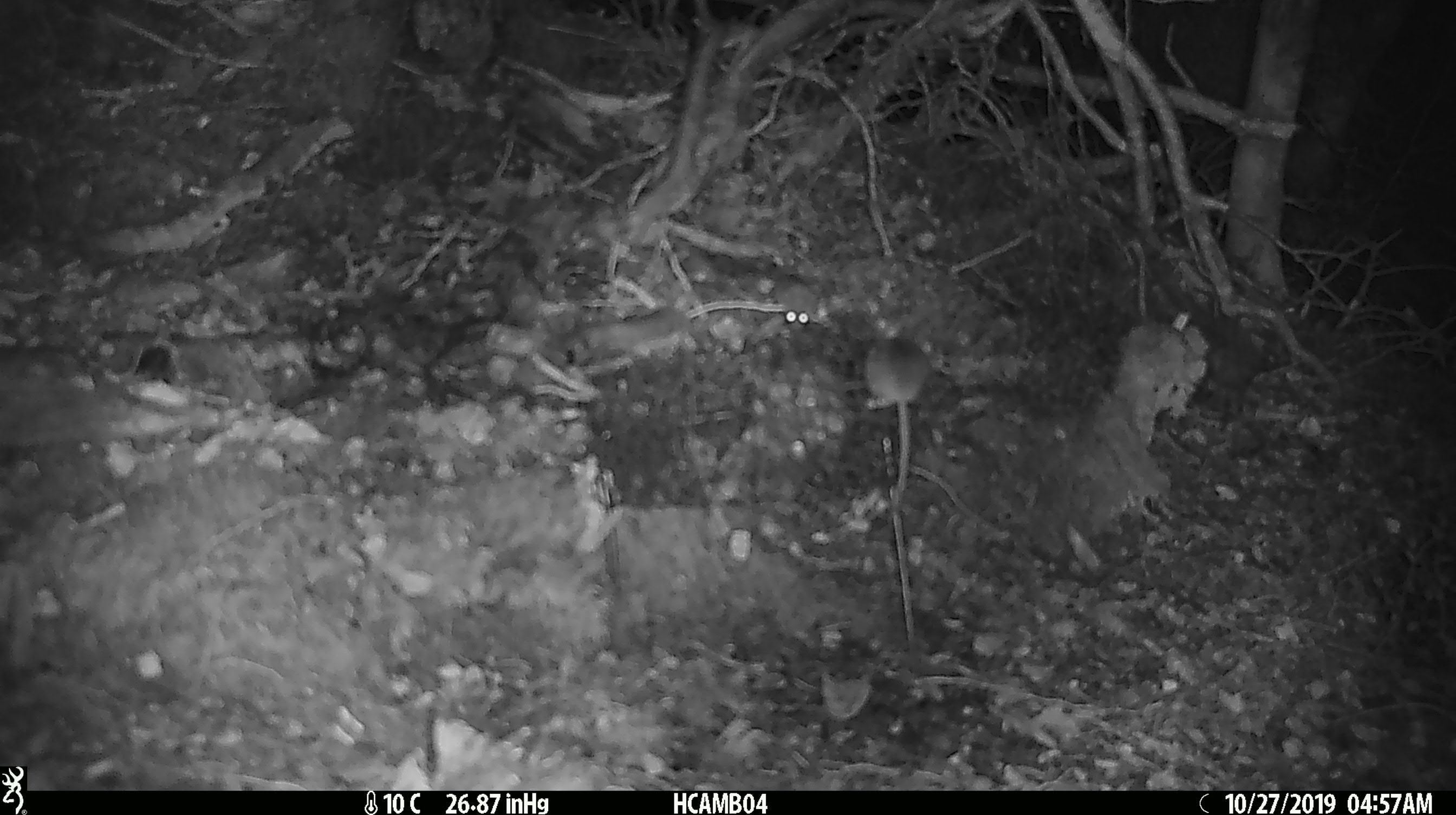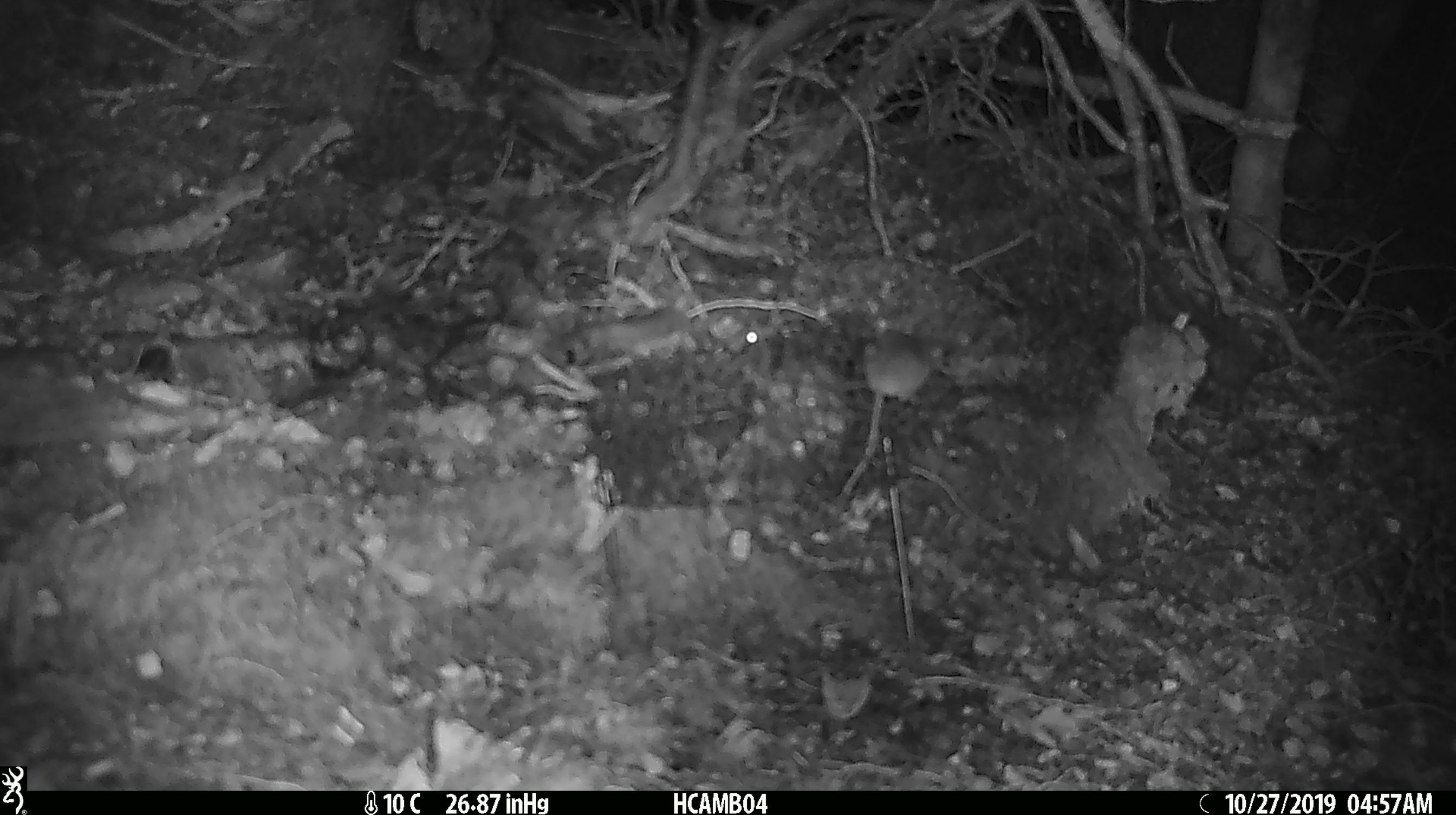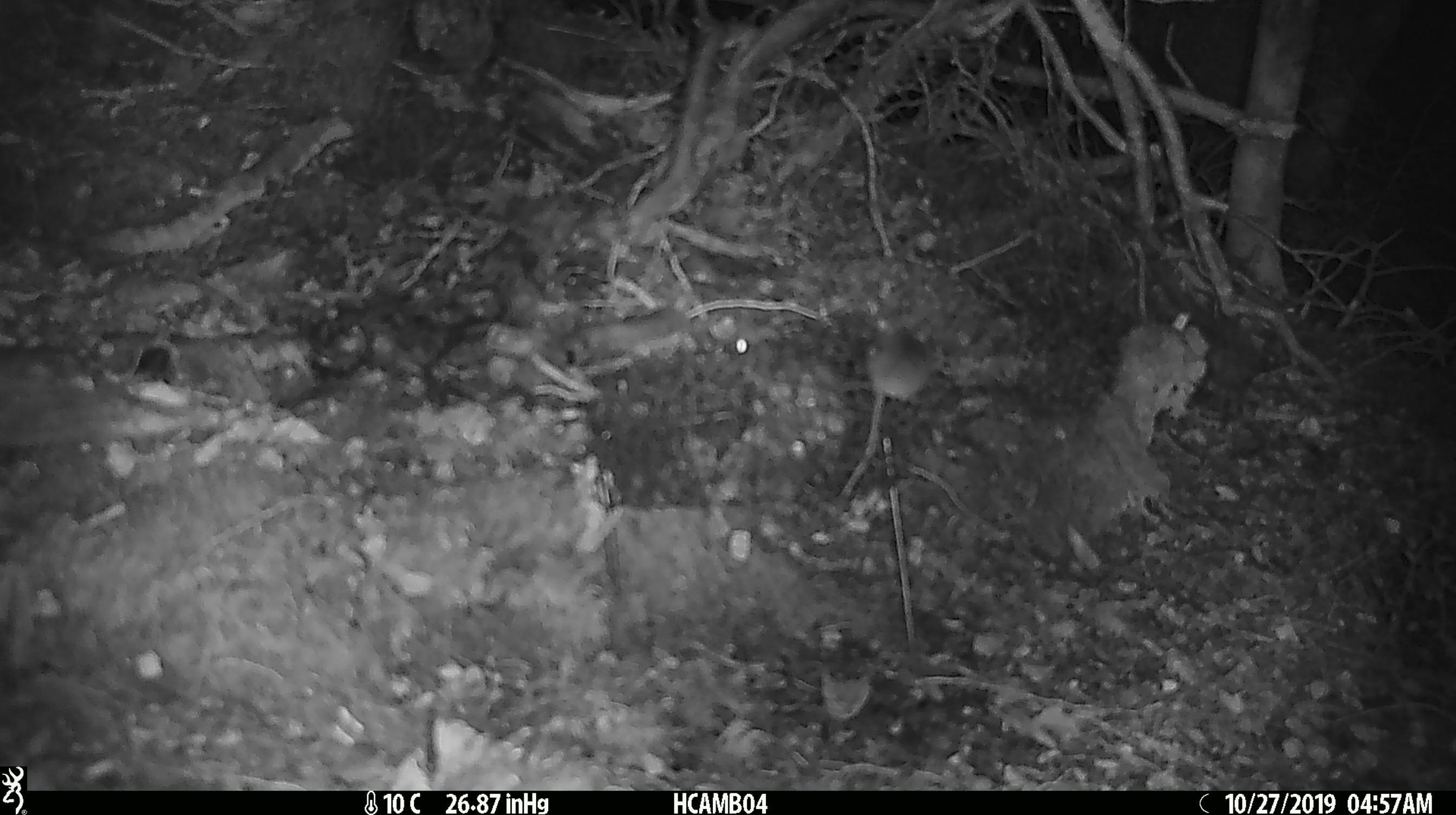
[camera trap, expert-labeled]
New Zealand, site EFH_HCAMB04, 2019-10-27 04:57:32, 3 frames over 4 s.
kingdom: Animalia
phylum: Chordata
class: Mammalia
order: Rodentia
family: Muridae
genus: Mus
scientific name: Mus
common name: mouse